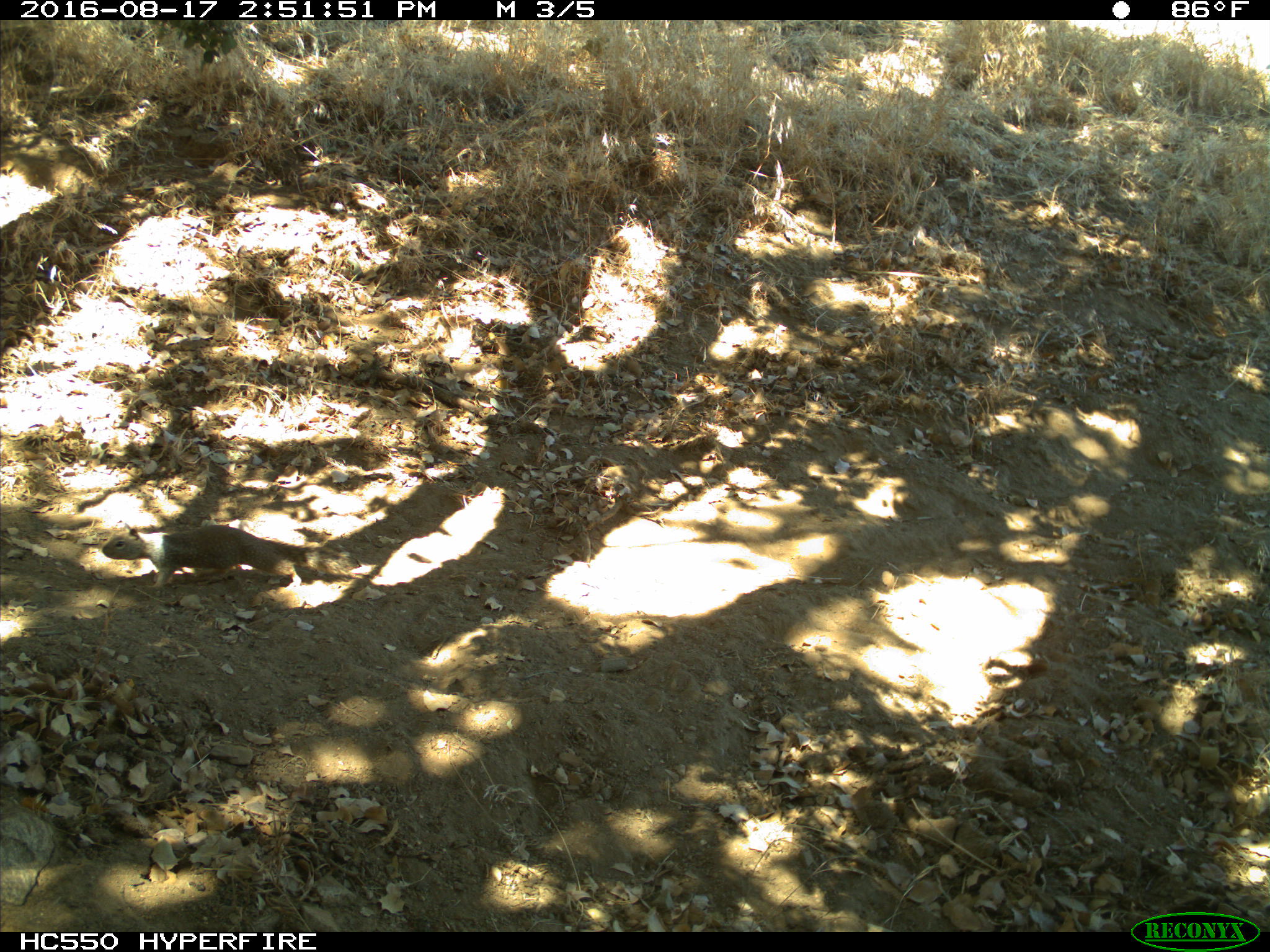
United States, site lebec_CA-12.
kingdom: Animalia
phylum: Chordata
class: Mammalia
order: Rodentia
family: Sciuridae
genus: Otospermophilus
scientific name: Otospermophilus beecheyi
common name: california ground squirrel